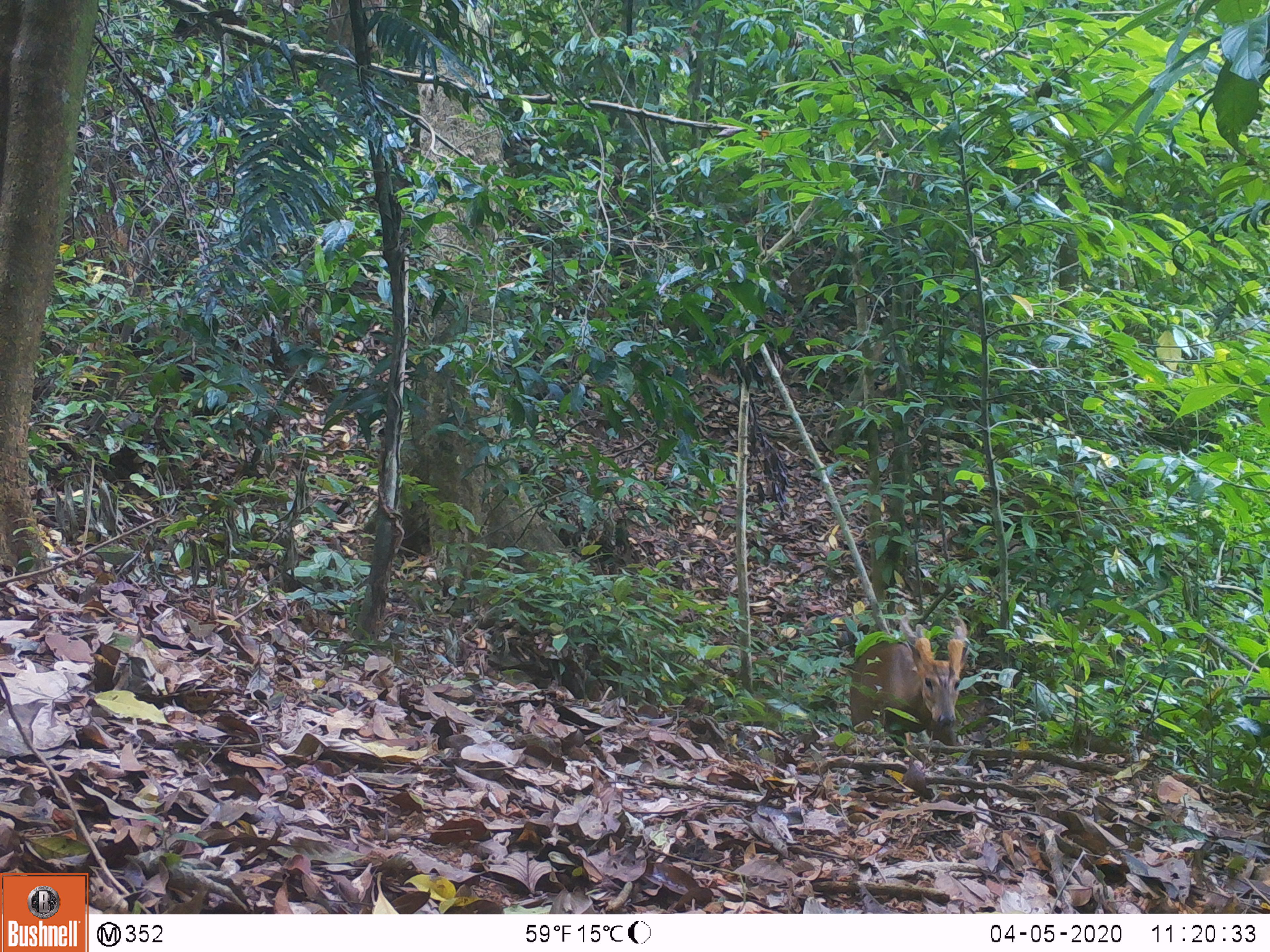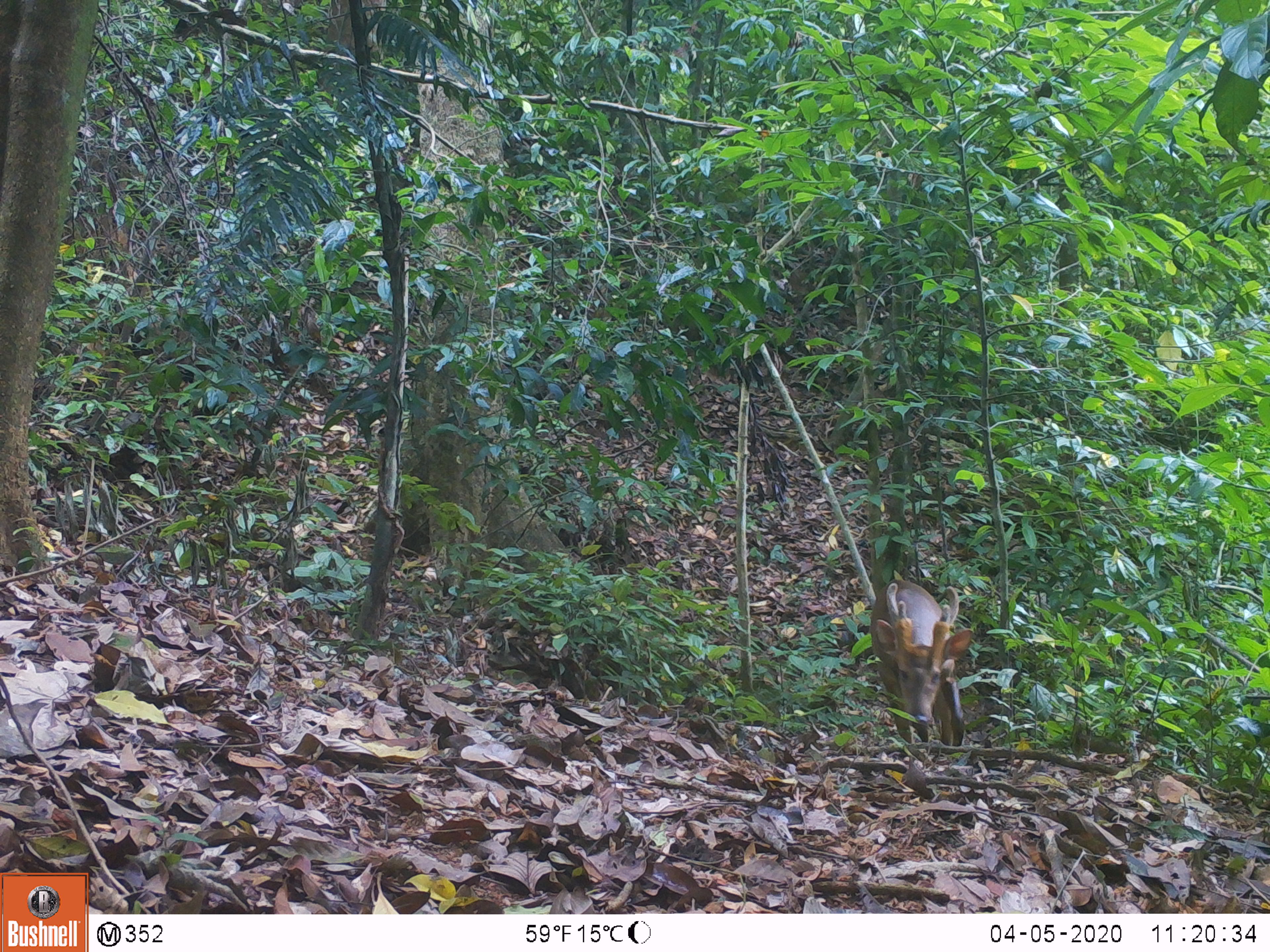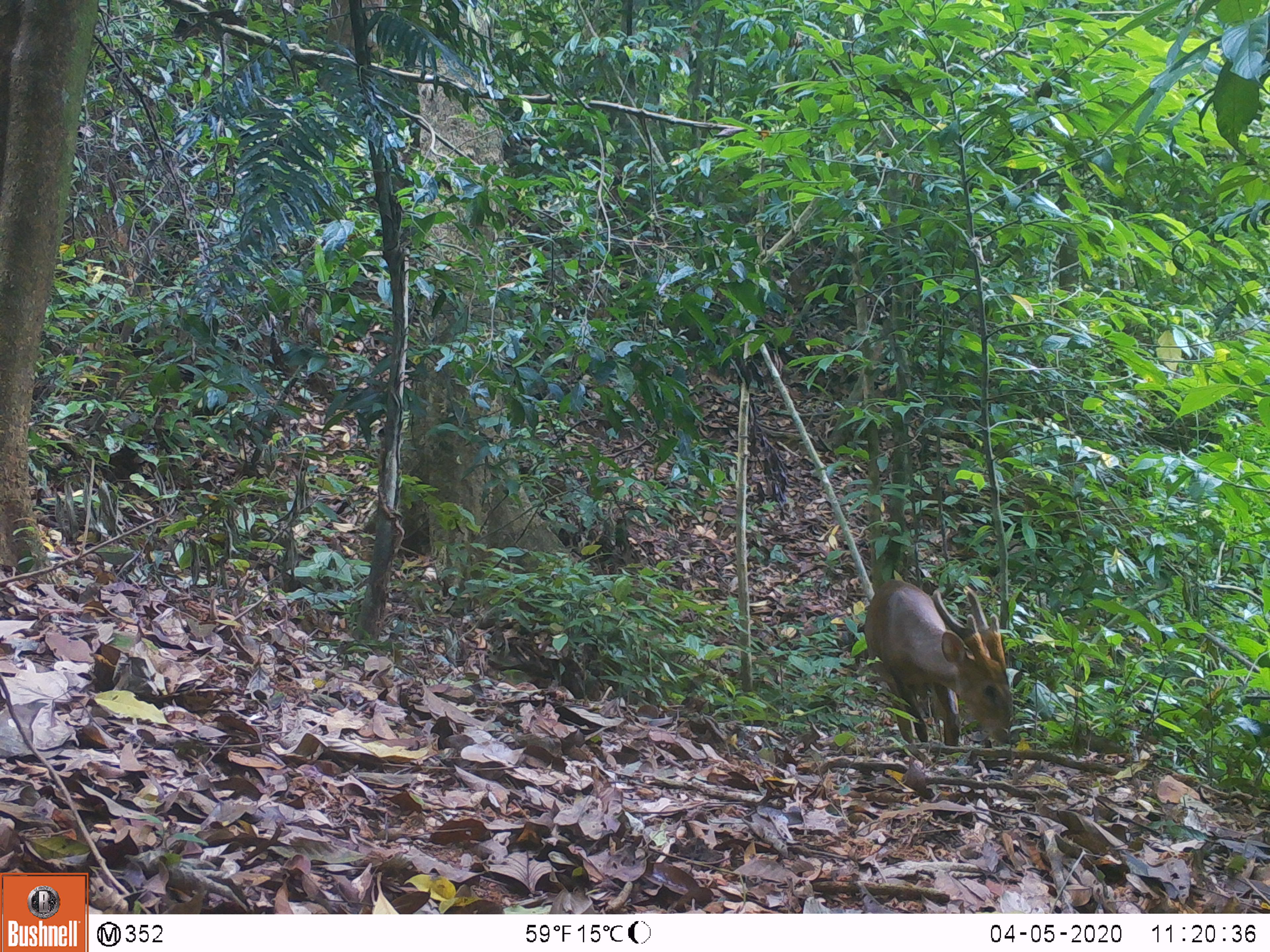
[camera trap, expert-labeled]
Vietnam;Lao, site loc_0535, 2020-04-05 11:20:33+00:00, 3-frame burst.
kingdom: Animalia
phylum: Chordata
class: Mammalia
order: Artiodactyla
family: Cervidae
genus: Muntiacus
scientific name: Muntiacus vuquangensis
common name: large-antlered muntjac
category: large antlered muntjac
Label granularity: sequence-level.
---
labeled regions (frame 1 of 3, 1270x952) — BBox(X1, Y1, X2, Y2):
large antlered muntjac: BBox(846, 614, 970, 747)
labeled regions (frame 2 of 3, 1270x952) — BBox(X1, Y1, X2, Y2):
large antlered muntjac: BBox(867, 577, 974, 746)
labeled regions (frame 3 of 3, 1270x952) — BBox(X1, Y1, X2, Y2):
large antlered muntjac: BBox(862, 578, 1021, 748)